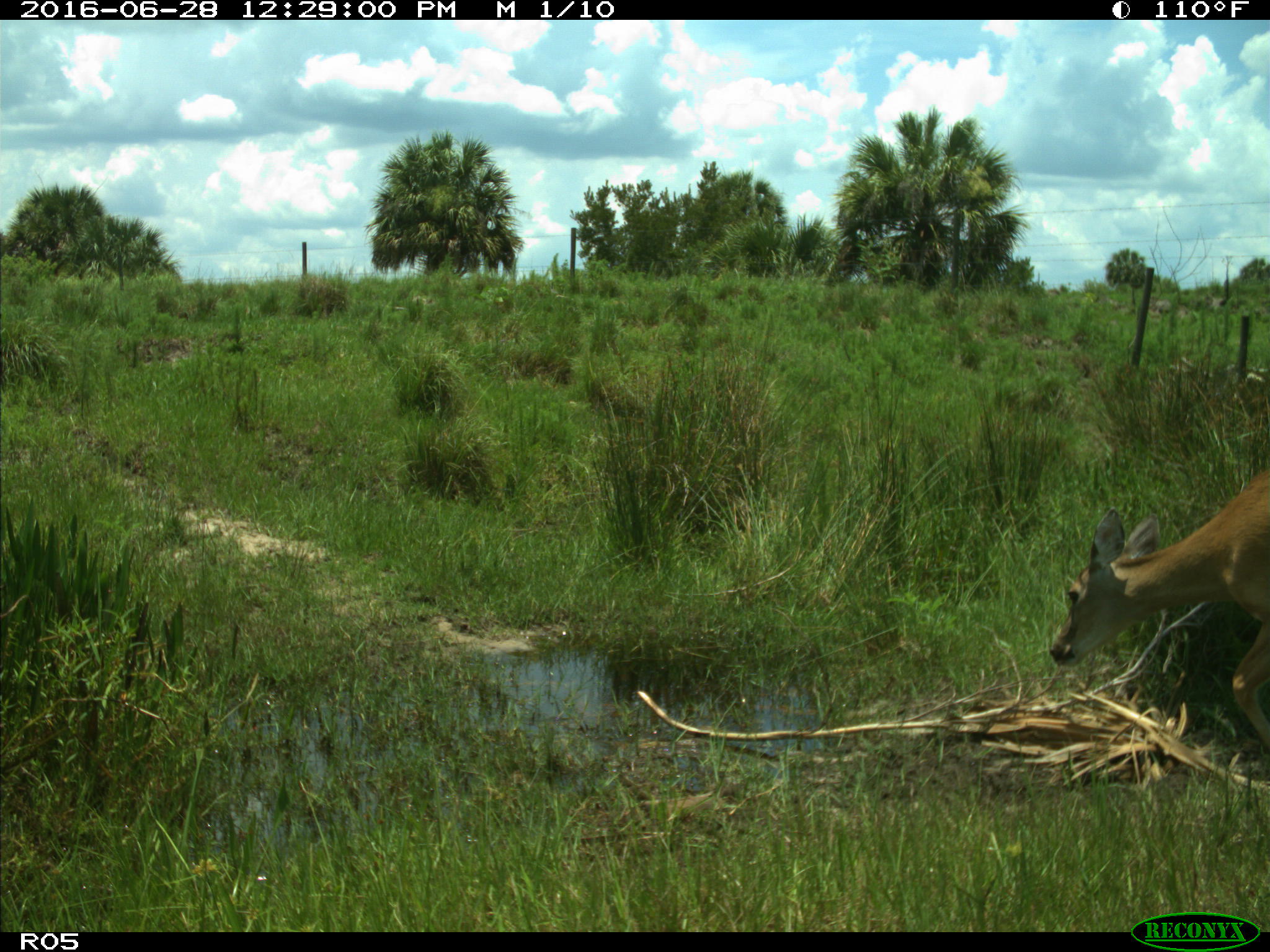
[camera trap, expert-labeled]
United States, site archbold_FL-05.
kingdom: Animalia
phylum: Chordata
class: Mammalia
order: Artiodactyla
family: Cervidae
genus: Odocoileus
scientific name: Odocoileus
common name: deer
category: unidentified deer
Unidentified deer (deer) (Odocoileus).